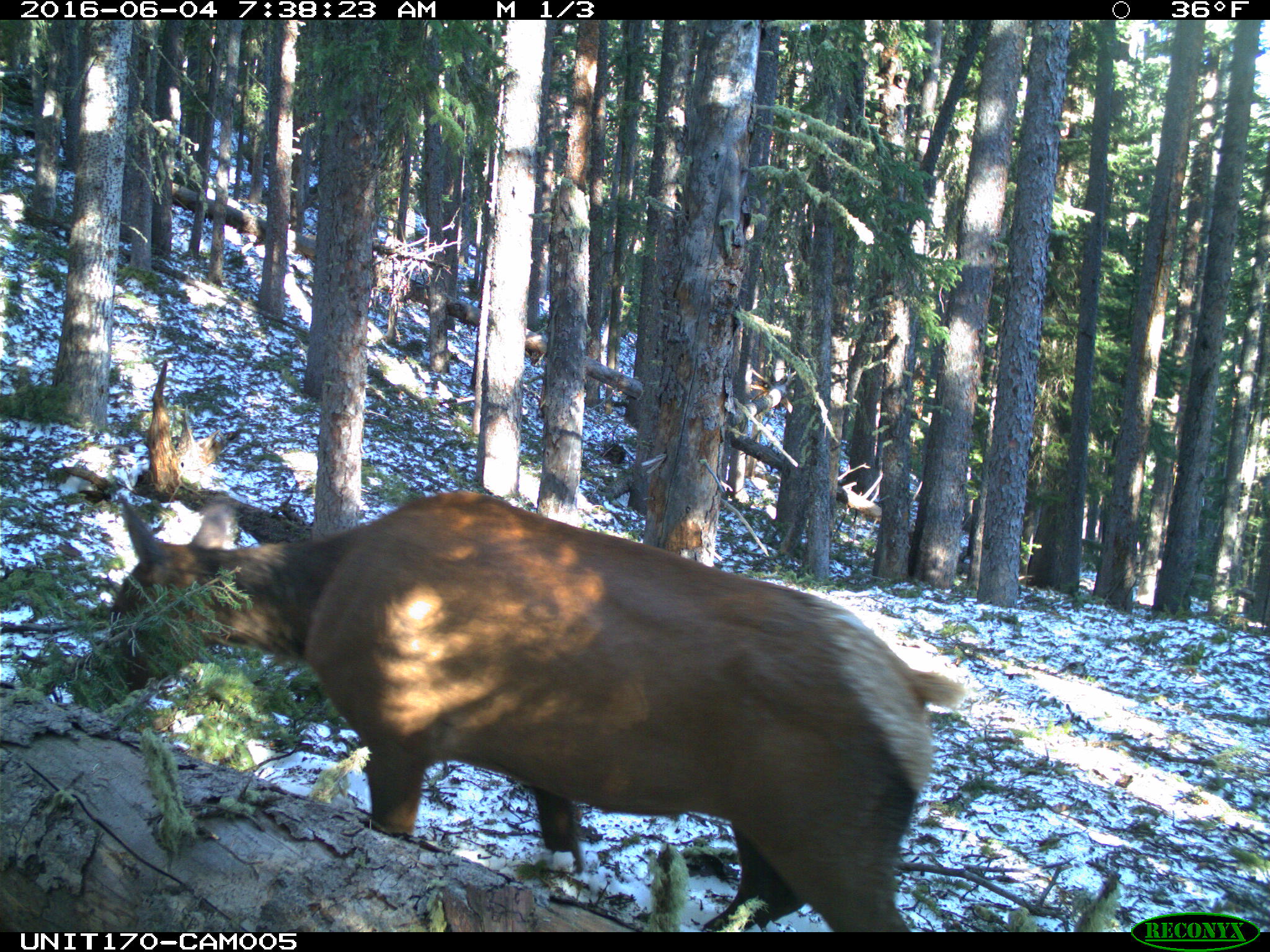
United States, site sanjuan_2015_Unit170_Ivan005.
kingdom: Animalia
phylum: Chordata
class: Mammalia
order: Artiodactyla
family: Cervidae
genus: Cervus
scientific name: Cervus elaphus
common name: red deer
Cervus elaphus (red deer).